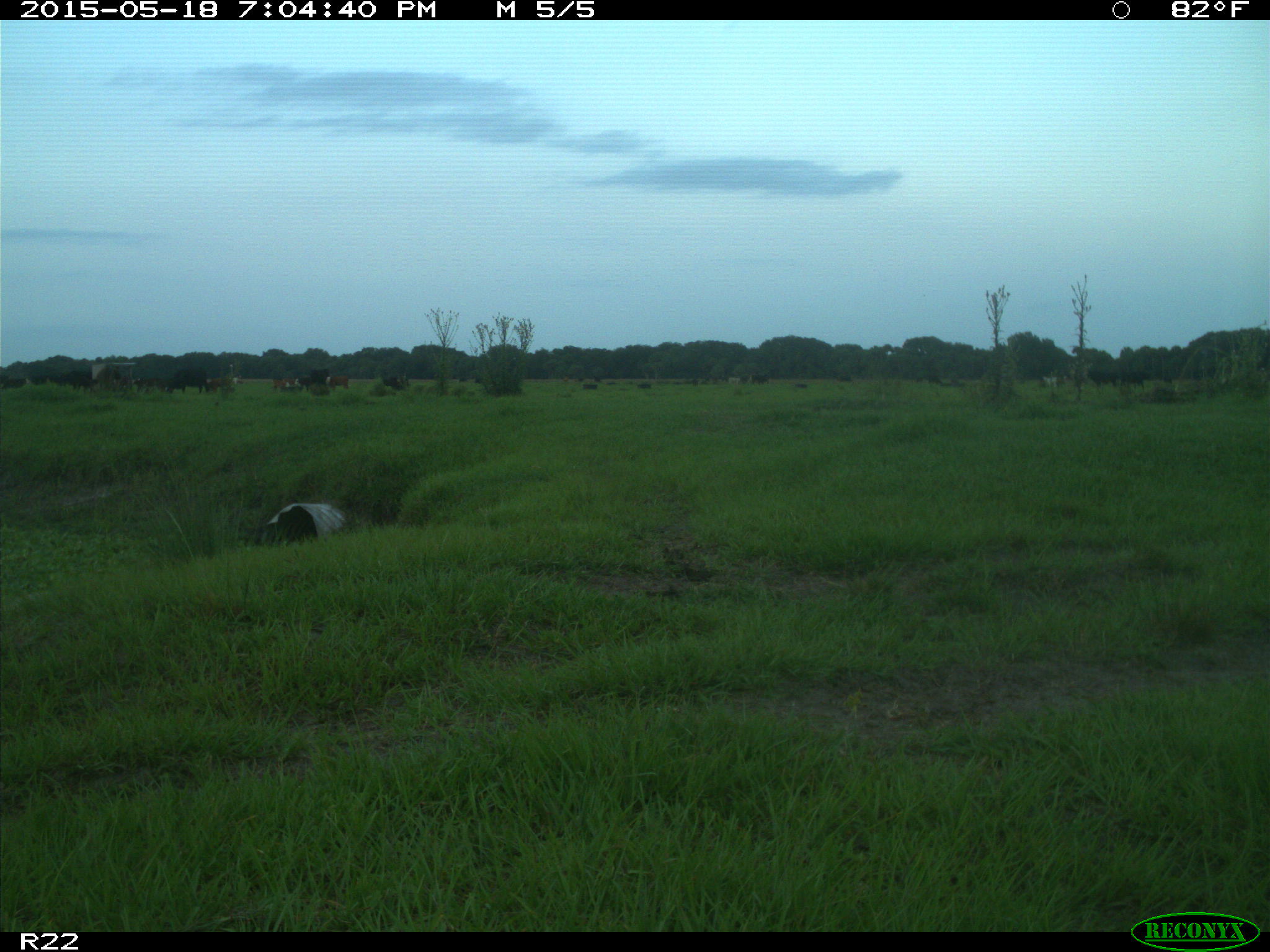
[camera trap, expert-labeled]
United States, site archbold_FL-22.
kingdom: Animalia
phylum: Chordata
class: Mammalia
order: Artiodactyla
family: Bovidae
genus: Bos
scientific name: Bos taurus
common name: domestic cow